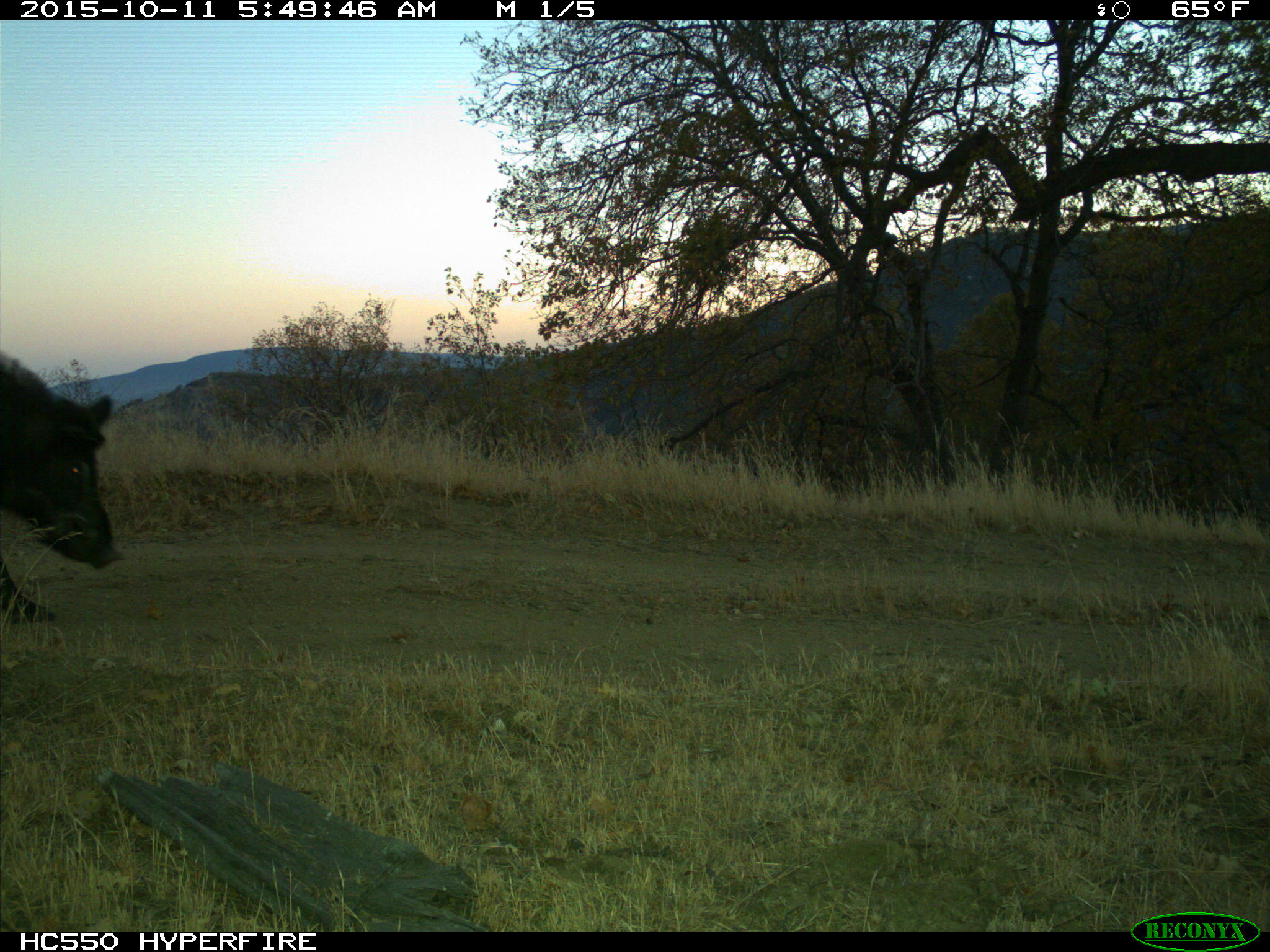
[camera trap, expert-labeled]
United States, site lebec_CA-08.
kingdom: Animalia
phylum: Chordata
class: Mammalia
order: Artiodactyla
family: Suidae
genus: Sus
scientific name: Sus scrofa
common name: wild boar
Sus scrofa (wild boar).